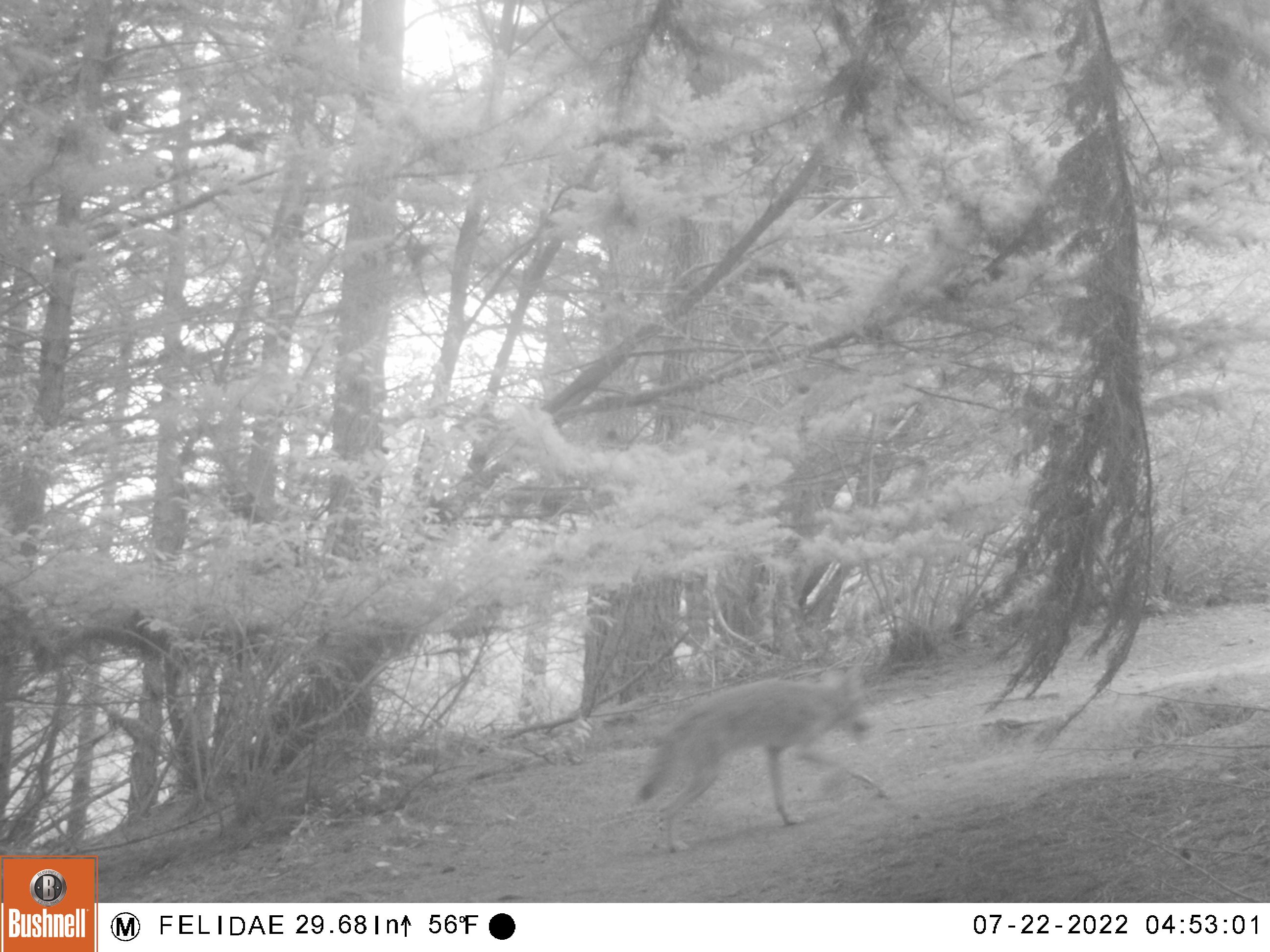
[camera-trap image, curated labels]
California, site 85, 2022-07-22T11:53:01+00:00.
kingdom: Animalia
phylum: Chordata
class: Mammalia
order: Carnivora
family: Canidae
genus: Canis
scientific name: Canis latrans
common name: coyote